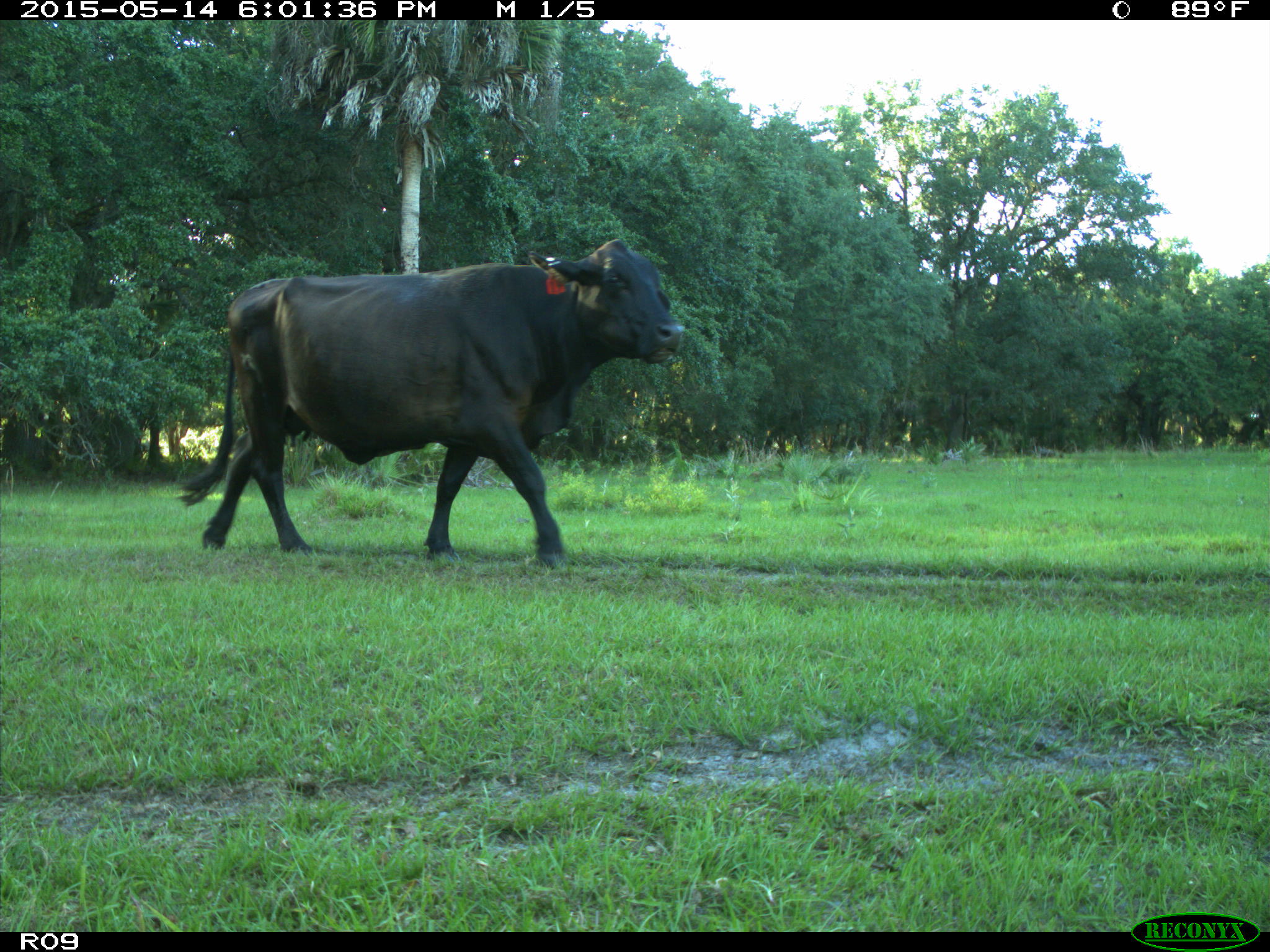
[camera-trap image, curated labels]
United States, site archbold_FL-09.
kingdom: Animalia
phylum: Chordata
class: Mammalia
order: Artiodactyla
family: Bovidae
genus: Bos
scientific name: Bos taurus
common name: domestic cow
Bos taurus (domestic cow).